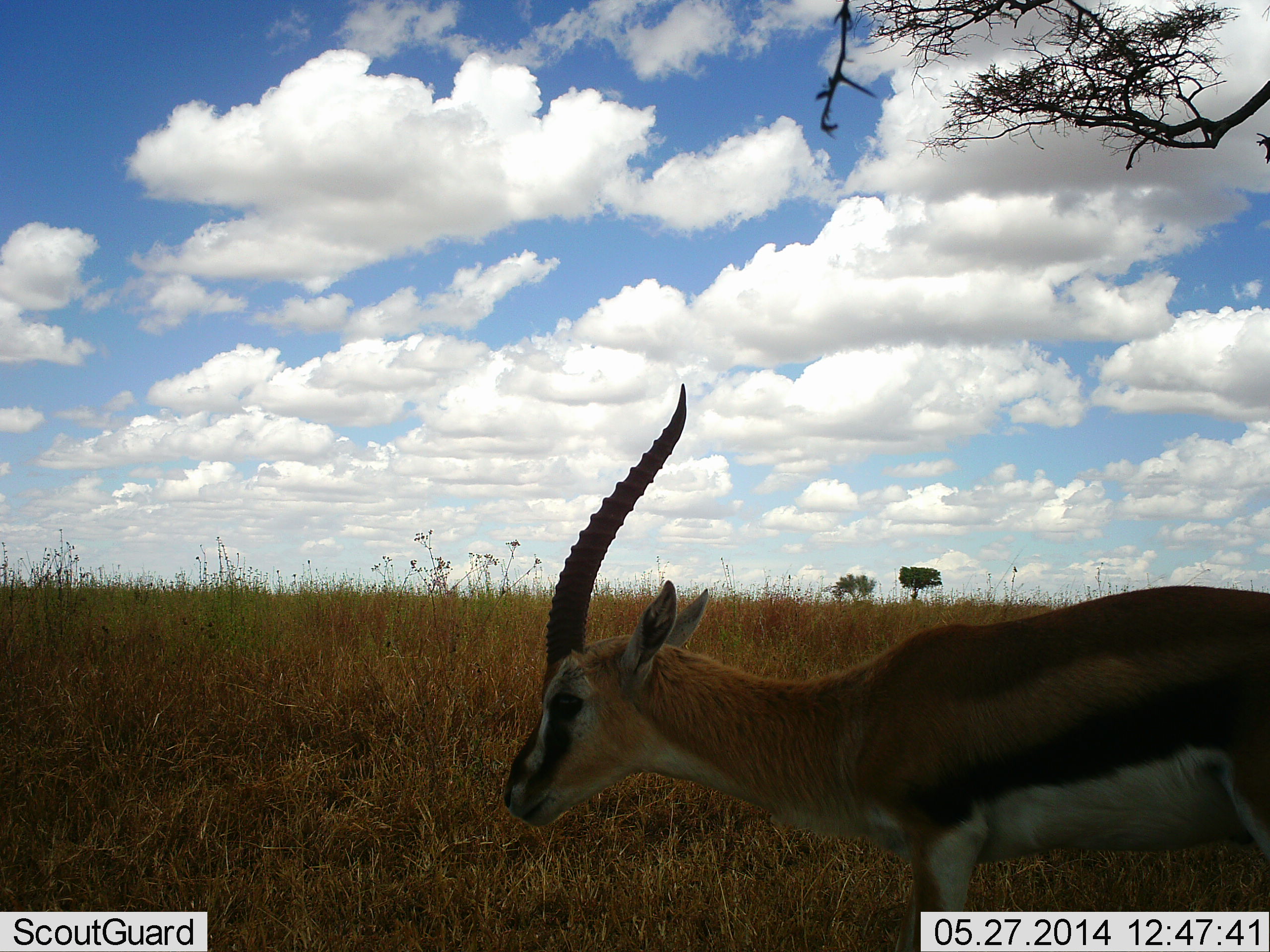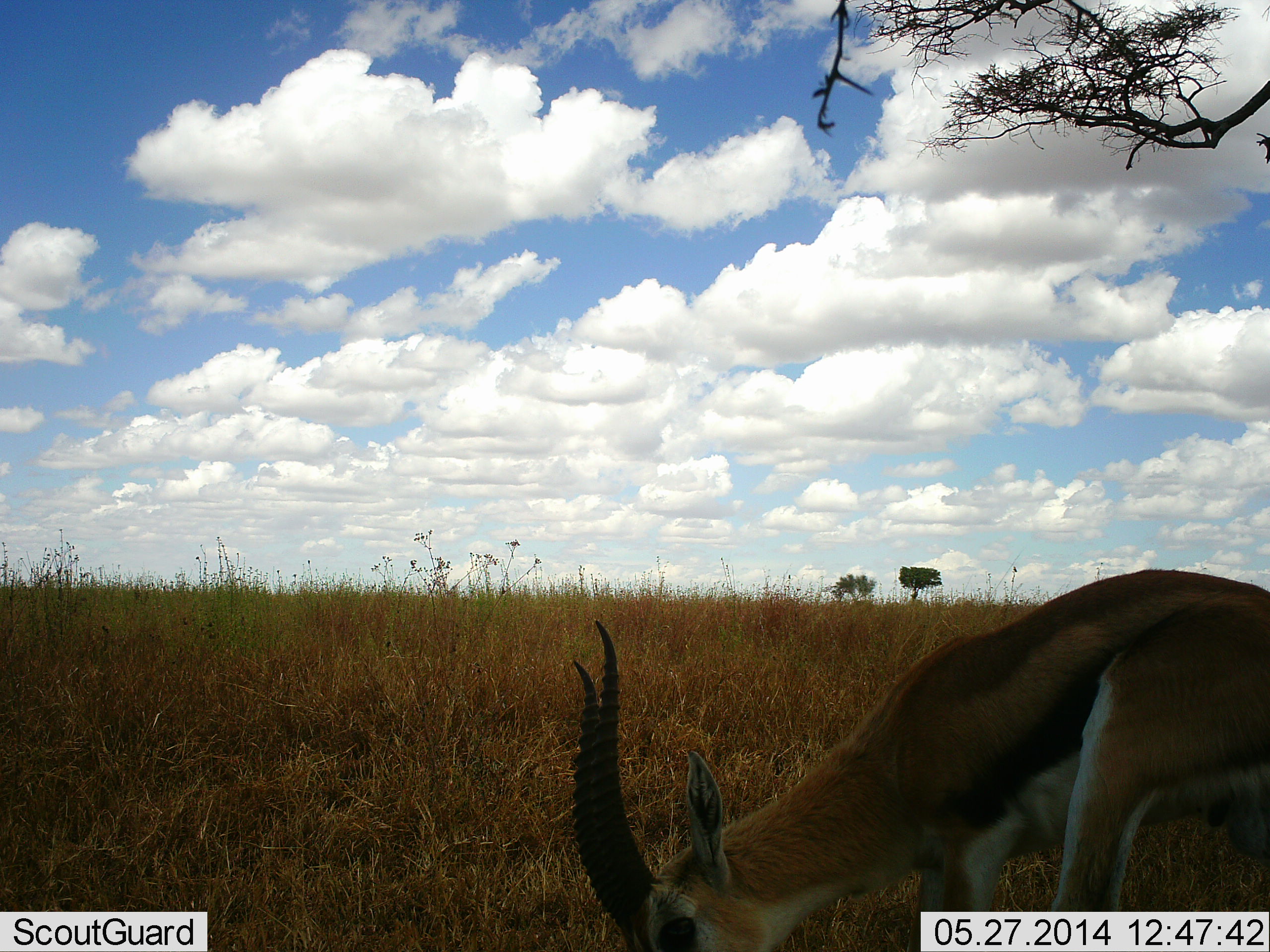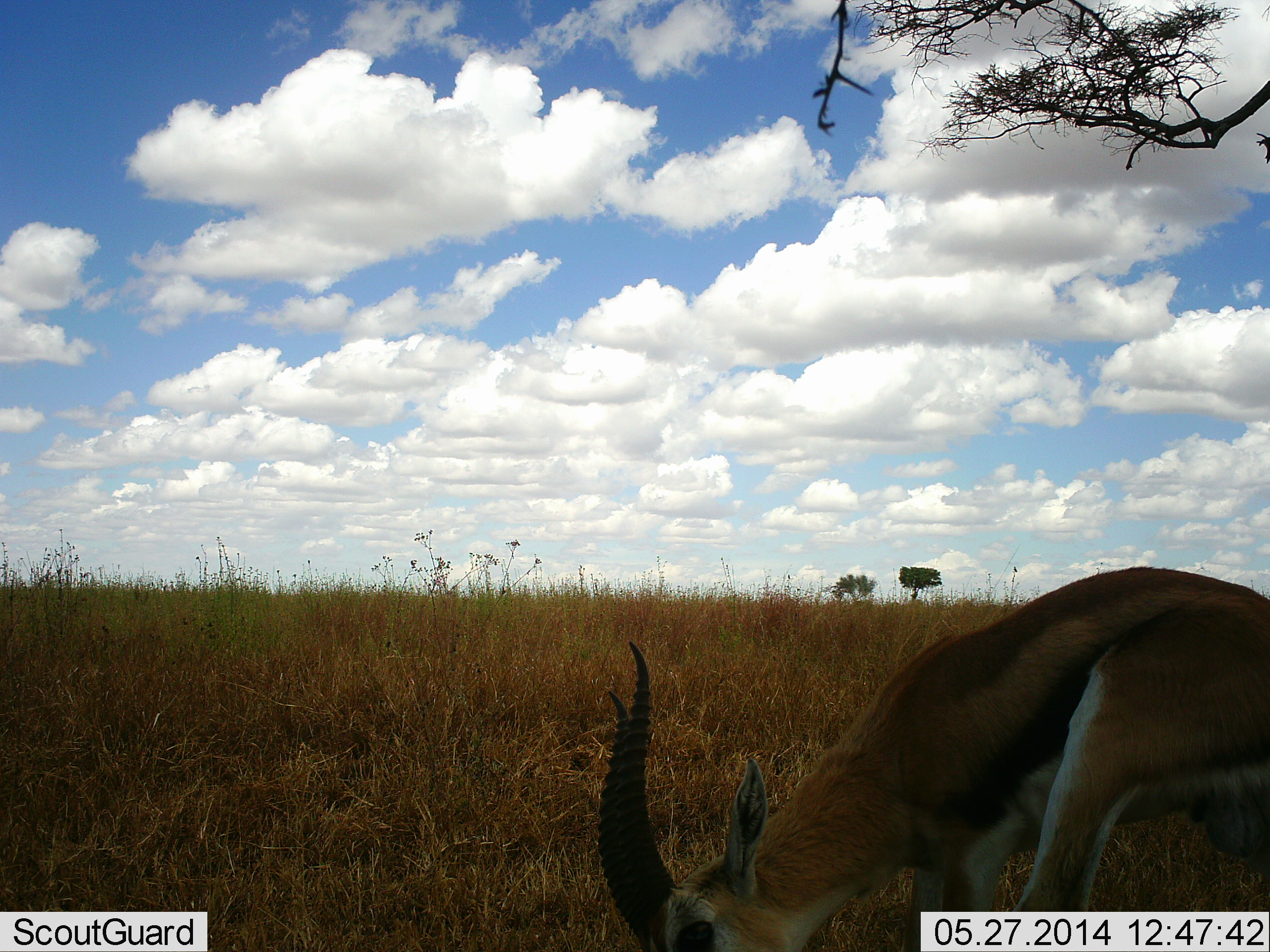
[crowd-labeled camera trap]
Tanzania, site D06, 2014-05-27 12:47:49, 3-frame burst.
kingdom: Animalia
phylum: Chordata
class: Mammalia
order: Artiodactyla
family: Bovidae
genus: Eudorcas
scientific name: Eudorcas thomsonii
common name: thomson's gazelle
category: gazellethomsons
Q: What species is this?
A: Gazellethomsons (thomson's gazelle) (Eudorcas thomsonii).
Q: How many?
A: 1.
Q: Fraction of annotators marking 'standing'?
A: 60%.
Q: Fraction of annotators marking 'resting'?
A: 0%.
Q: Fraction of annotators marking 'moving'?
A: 0%.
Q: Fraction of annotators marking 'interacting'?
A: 0%.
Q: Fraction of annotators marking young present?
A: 0%.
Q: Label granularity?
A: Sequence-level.